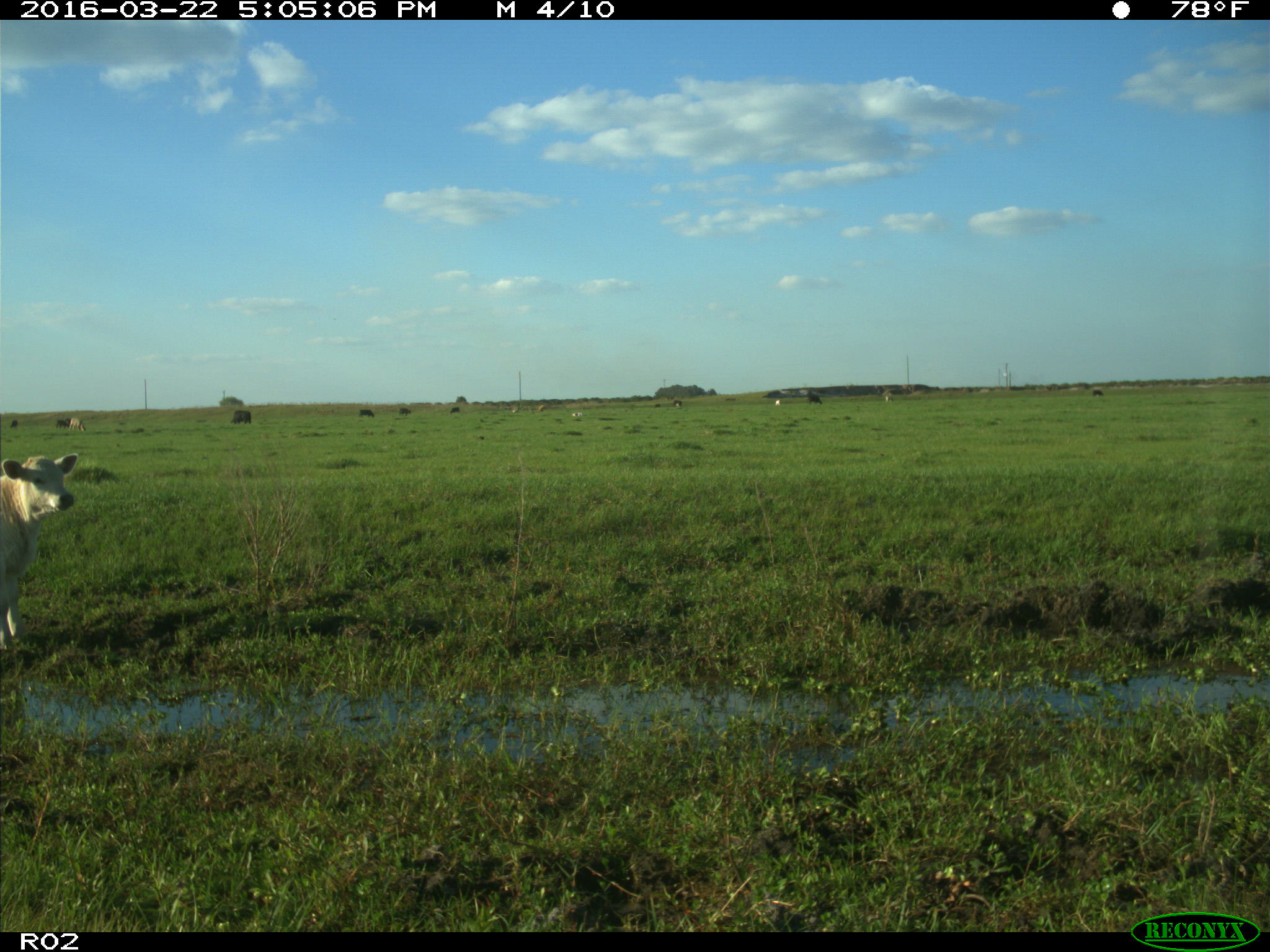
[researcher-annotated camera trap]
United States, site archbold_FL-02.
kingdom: Animalia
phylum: Chordata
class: Mammalia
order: Artiodactyla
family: Bovidae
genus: Bos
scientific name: Bos taurus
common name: domestic cow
Bos taurus (domestic cow).